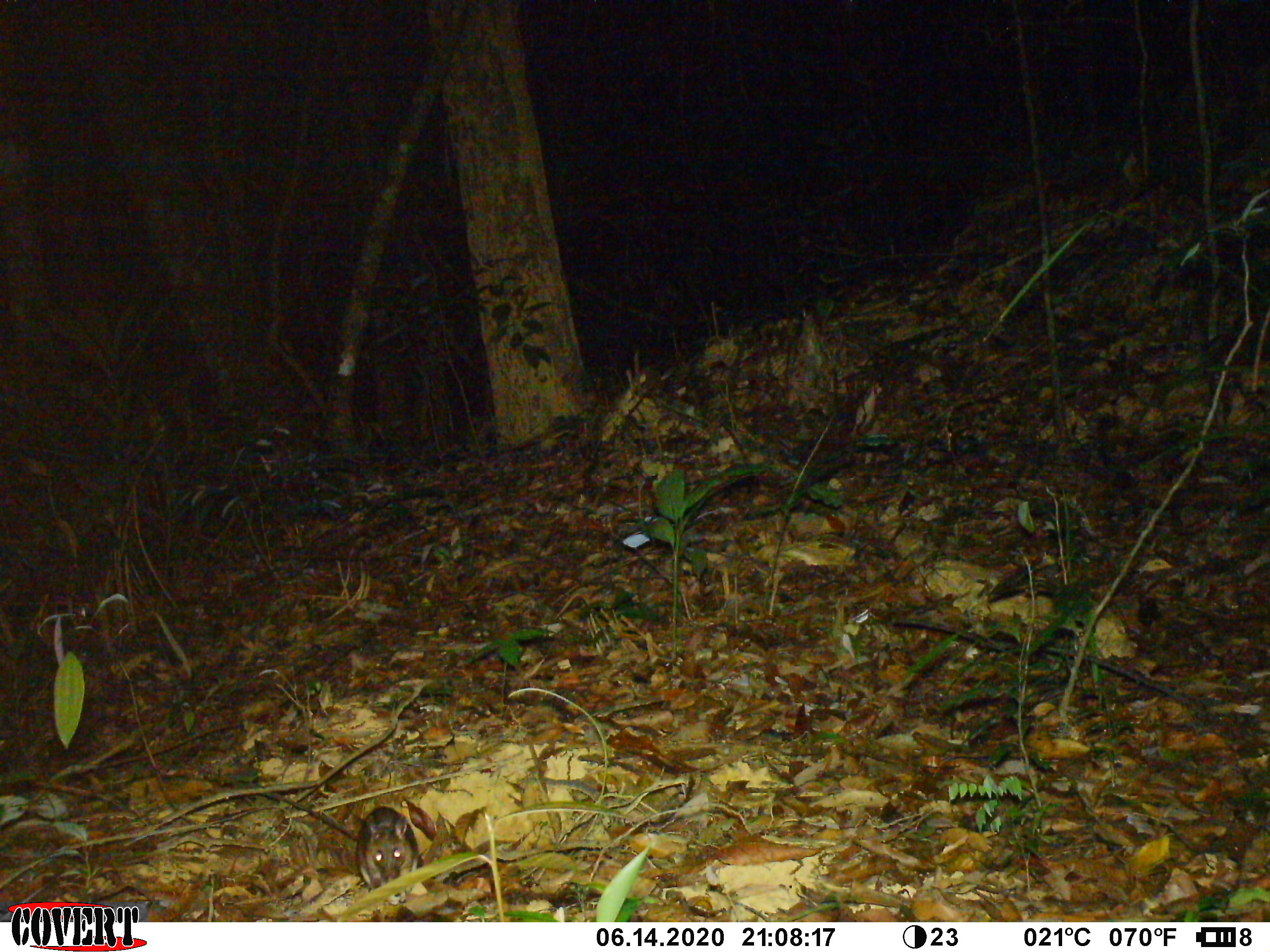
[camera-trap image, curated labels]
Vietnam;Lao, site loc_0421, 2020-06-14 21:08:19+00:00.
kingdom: Animalia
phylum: Chordata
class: Mammalia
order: Rodentia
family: Muridae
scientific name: Muridae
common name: old-world mice and rats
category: unidentified murid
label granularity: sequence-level